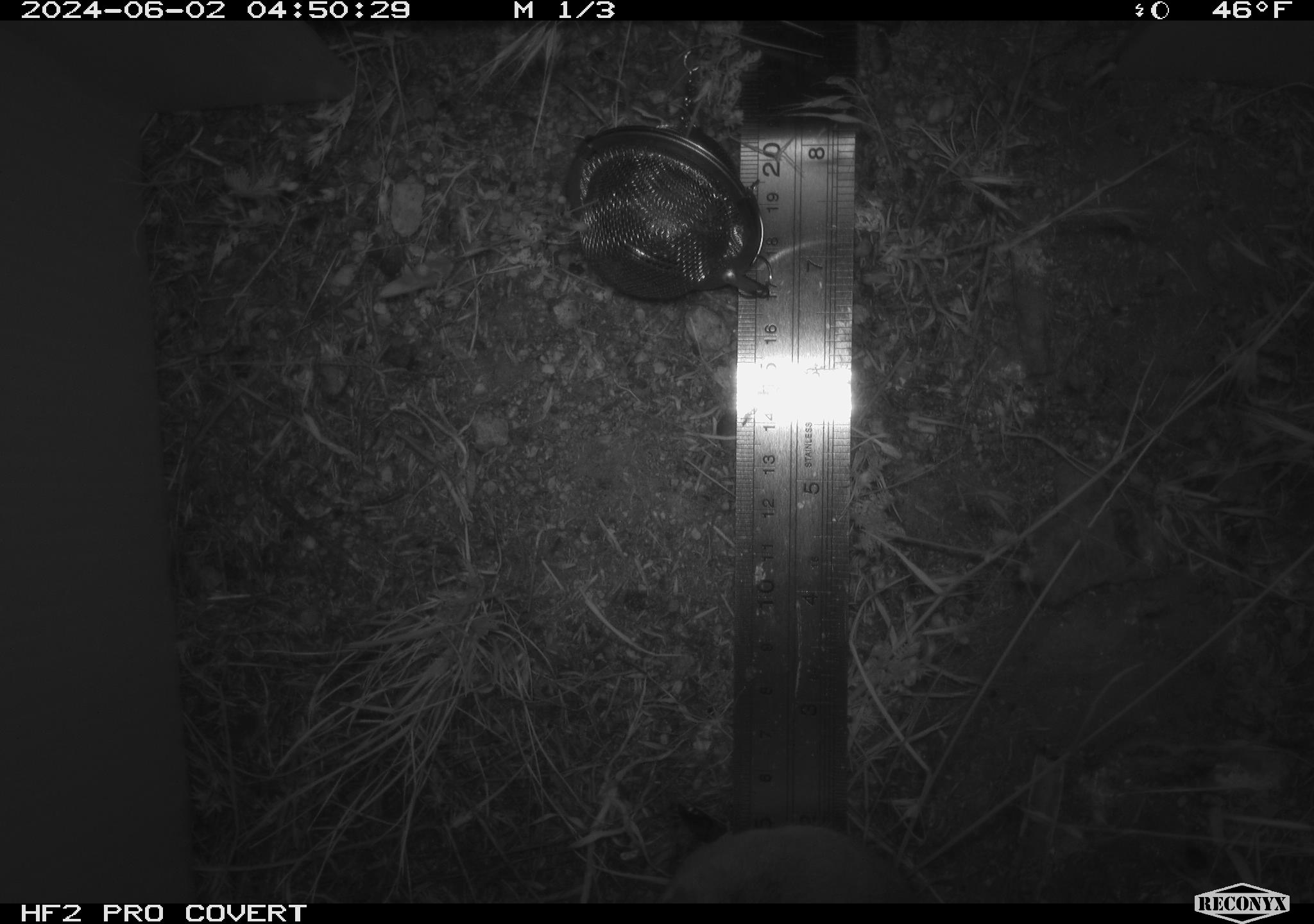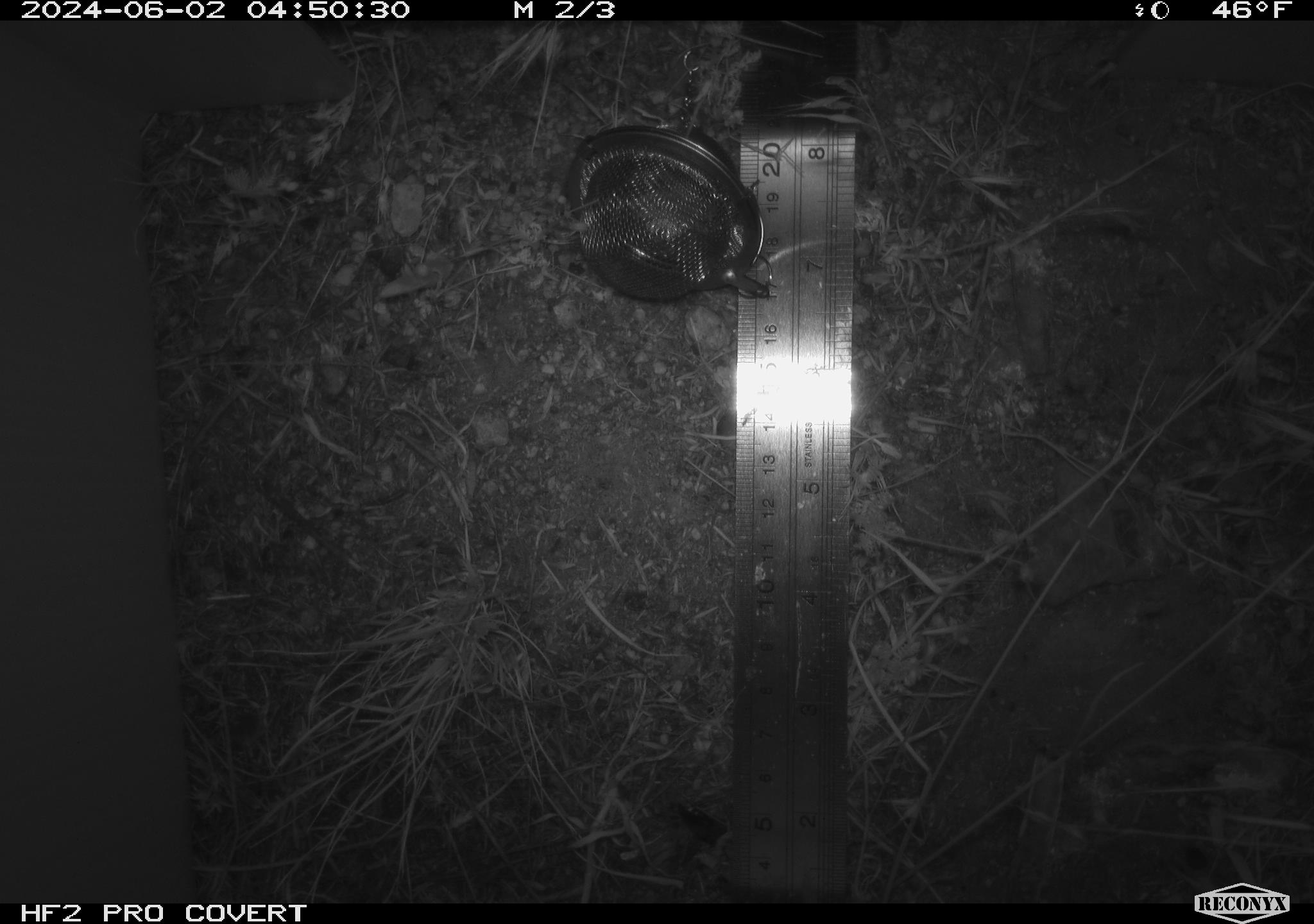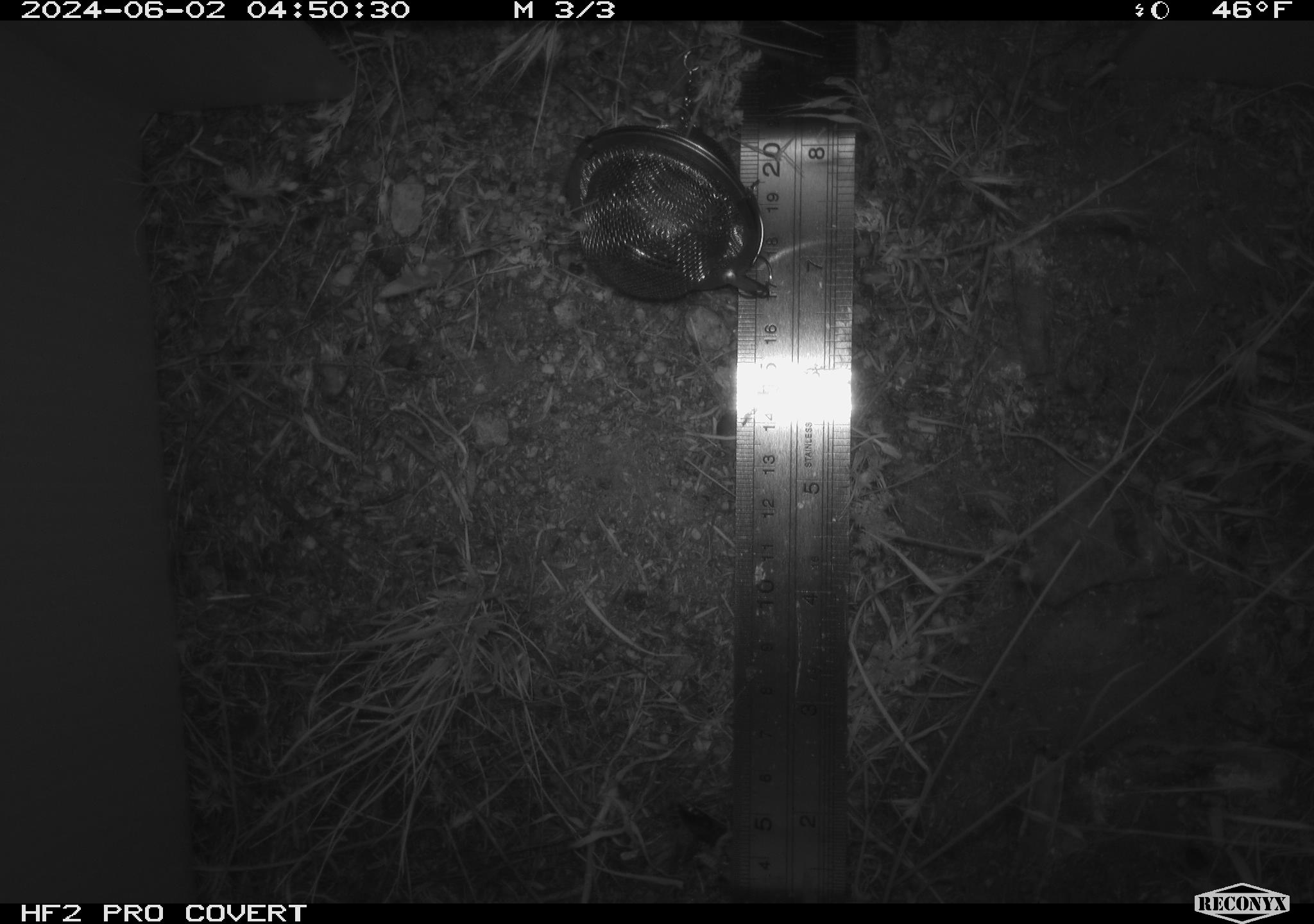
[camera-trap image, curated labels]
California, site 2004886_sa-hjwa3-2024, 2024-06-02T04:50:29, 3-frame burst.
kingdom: Animalia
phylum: Chordata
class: Mammalia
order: Rodentia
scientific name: Rodentia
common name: rodent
Rodent (Rodentia).